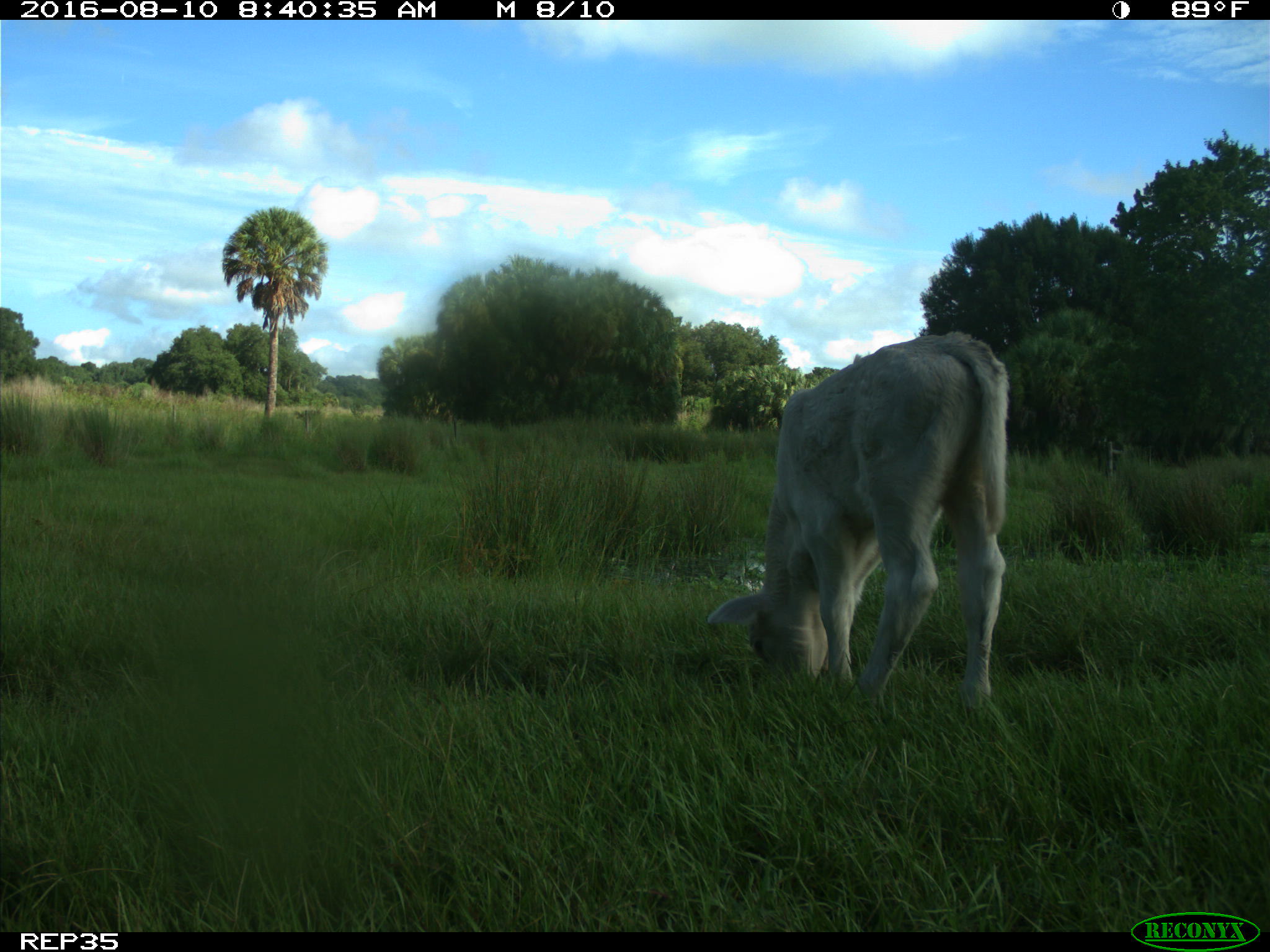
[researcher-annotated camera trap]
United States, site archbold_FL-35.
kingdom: Animalia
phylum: Chordata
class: Mammalia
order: Artiodactyla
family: Bovidae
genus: Bos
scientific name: Bos taurus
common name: domestic cow